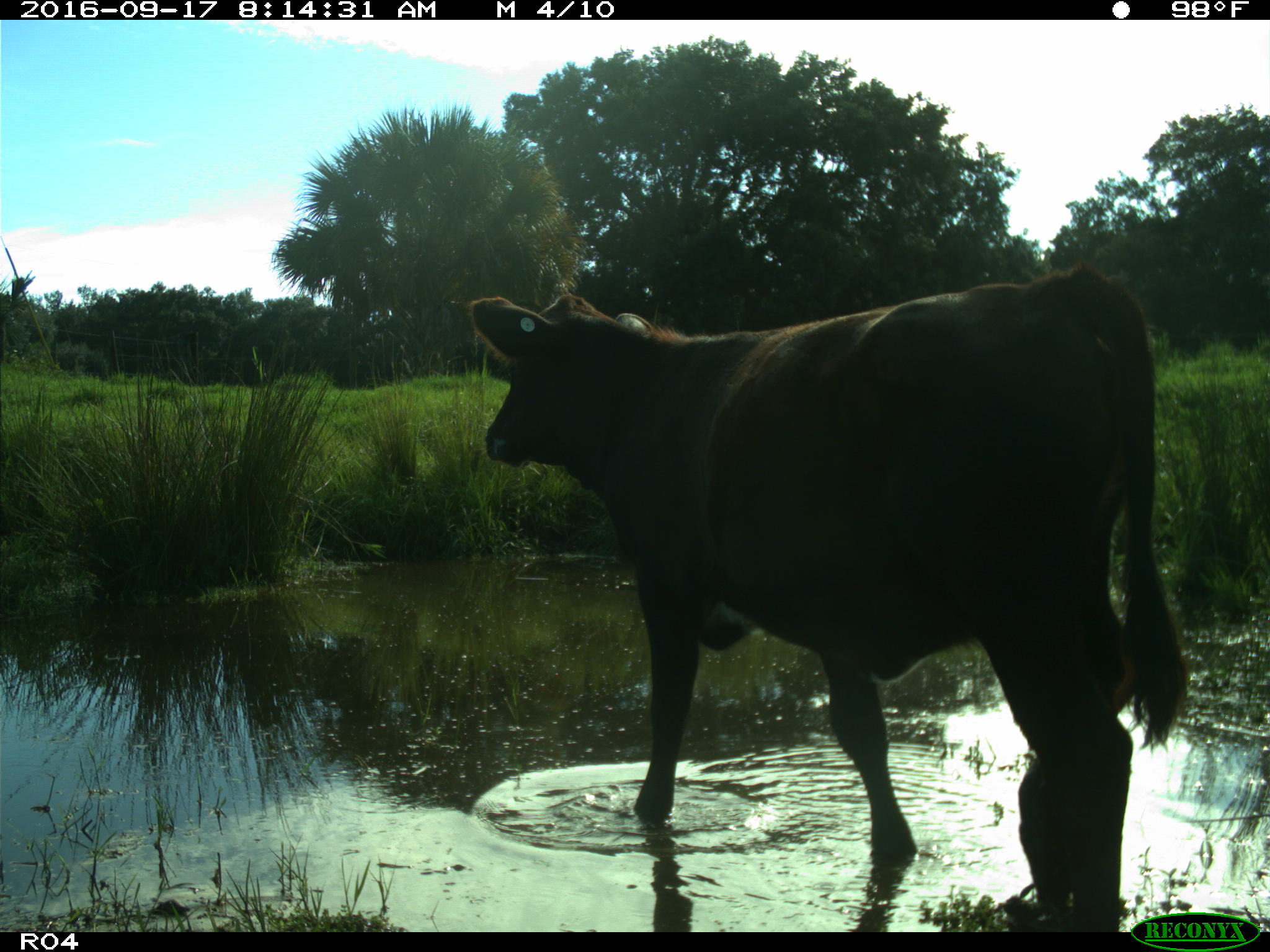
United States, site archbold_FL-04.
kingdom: Animalia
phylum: Chordata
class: Mammalia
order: Artiodactyla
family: Bovidae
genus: Bos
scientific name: Bos taurus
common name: domestic cow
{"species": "Bos taurus (domestic cow)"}